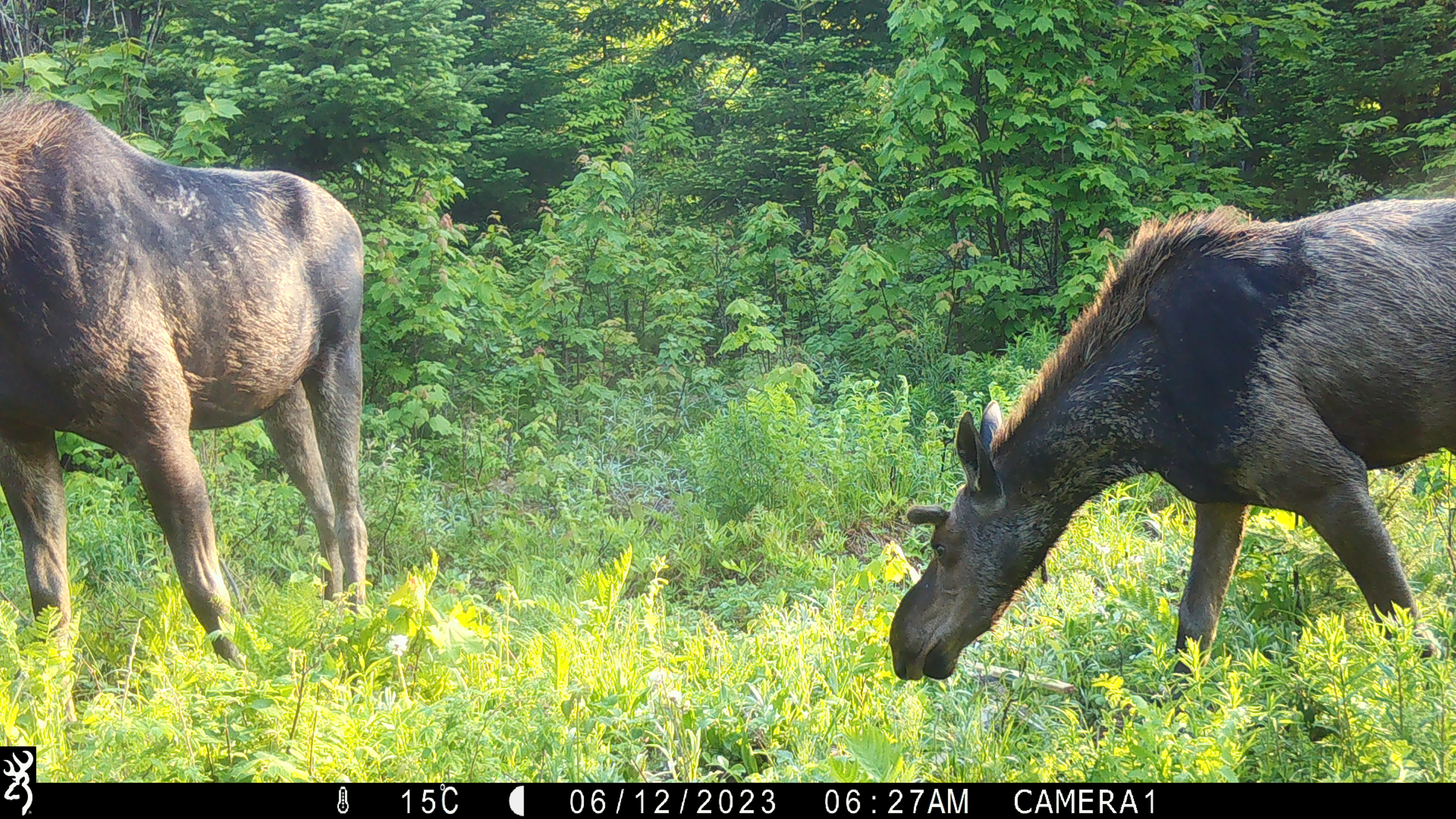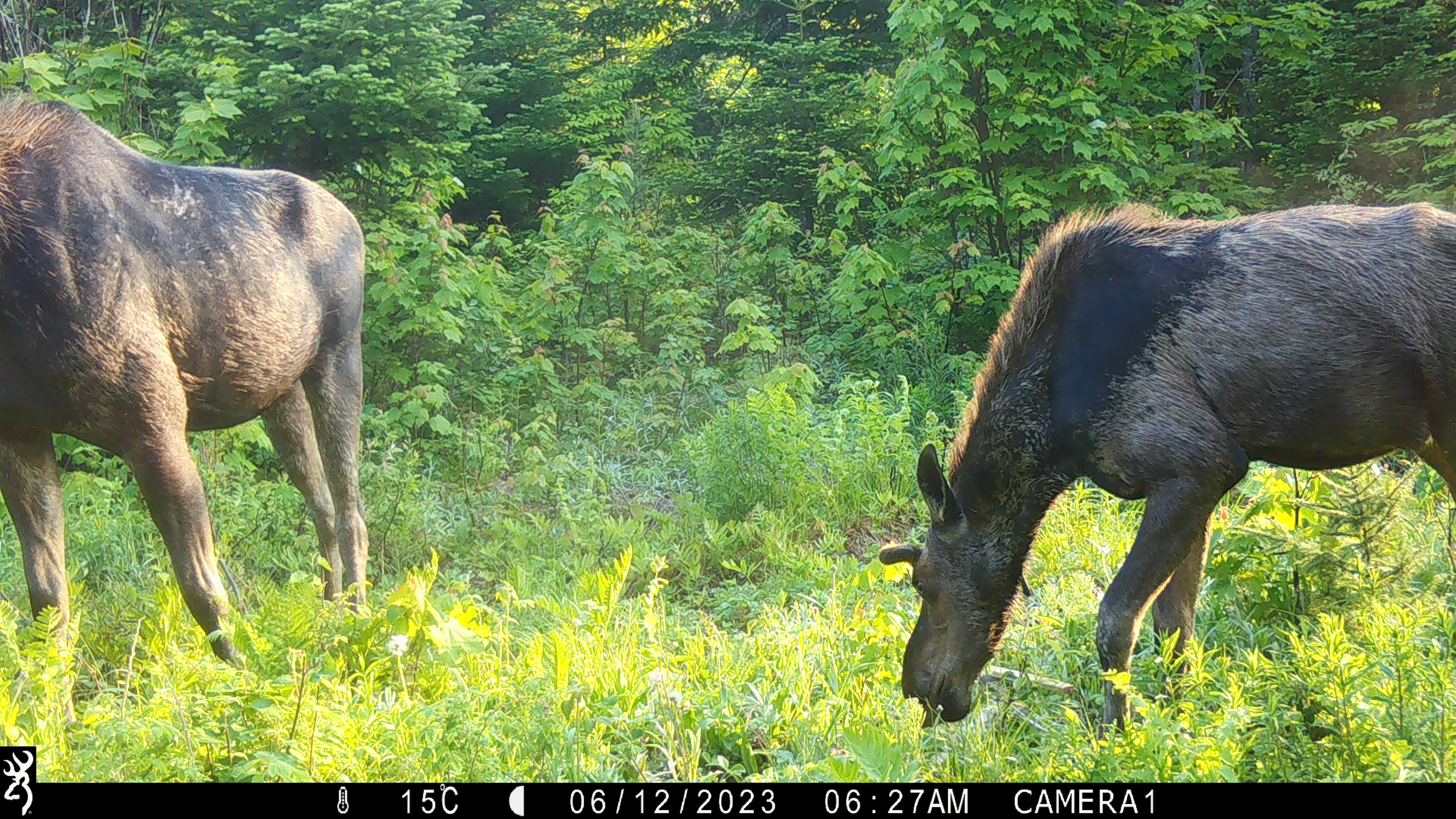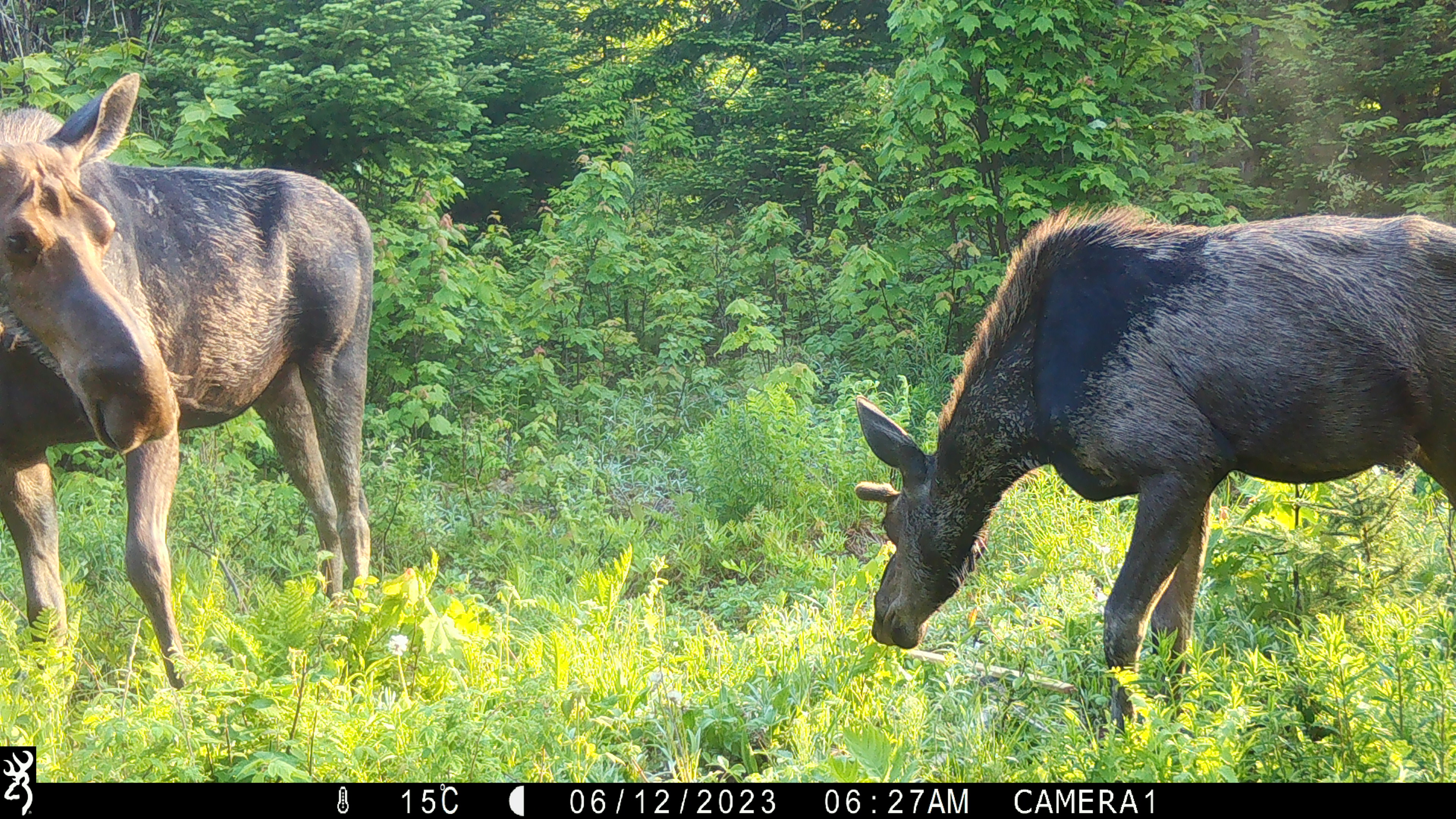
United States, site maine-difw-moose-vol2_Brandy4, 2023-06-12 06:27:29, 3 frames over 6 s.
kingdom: Animalia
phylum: Chordata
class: Mammalia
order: Artiodactyla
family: Cervidae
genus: Alces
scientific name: Alces alces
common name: moose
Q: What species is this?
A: Moose (Alces alces).